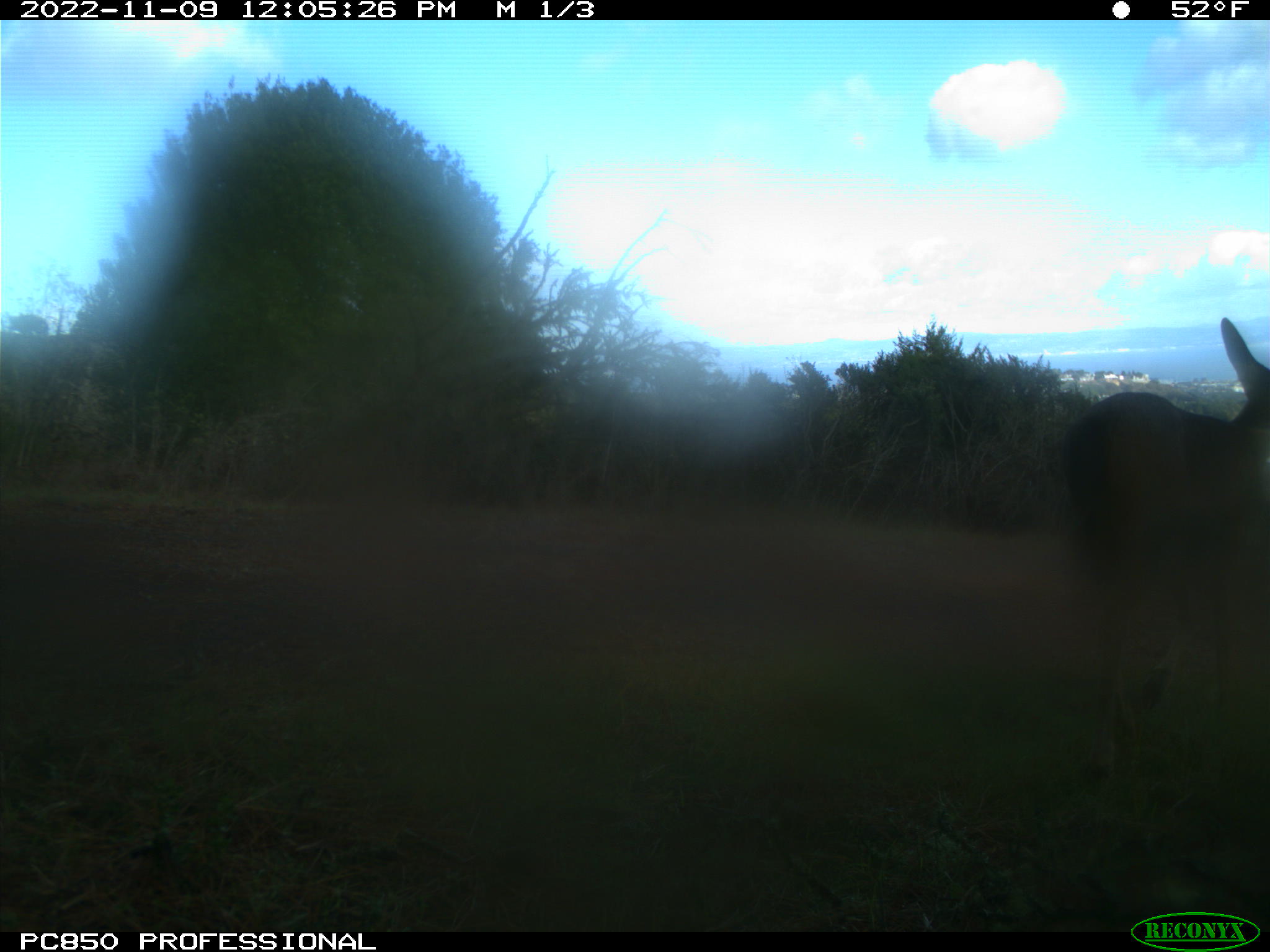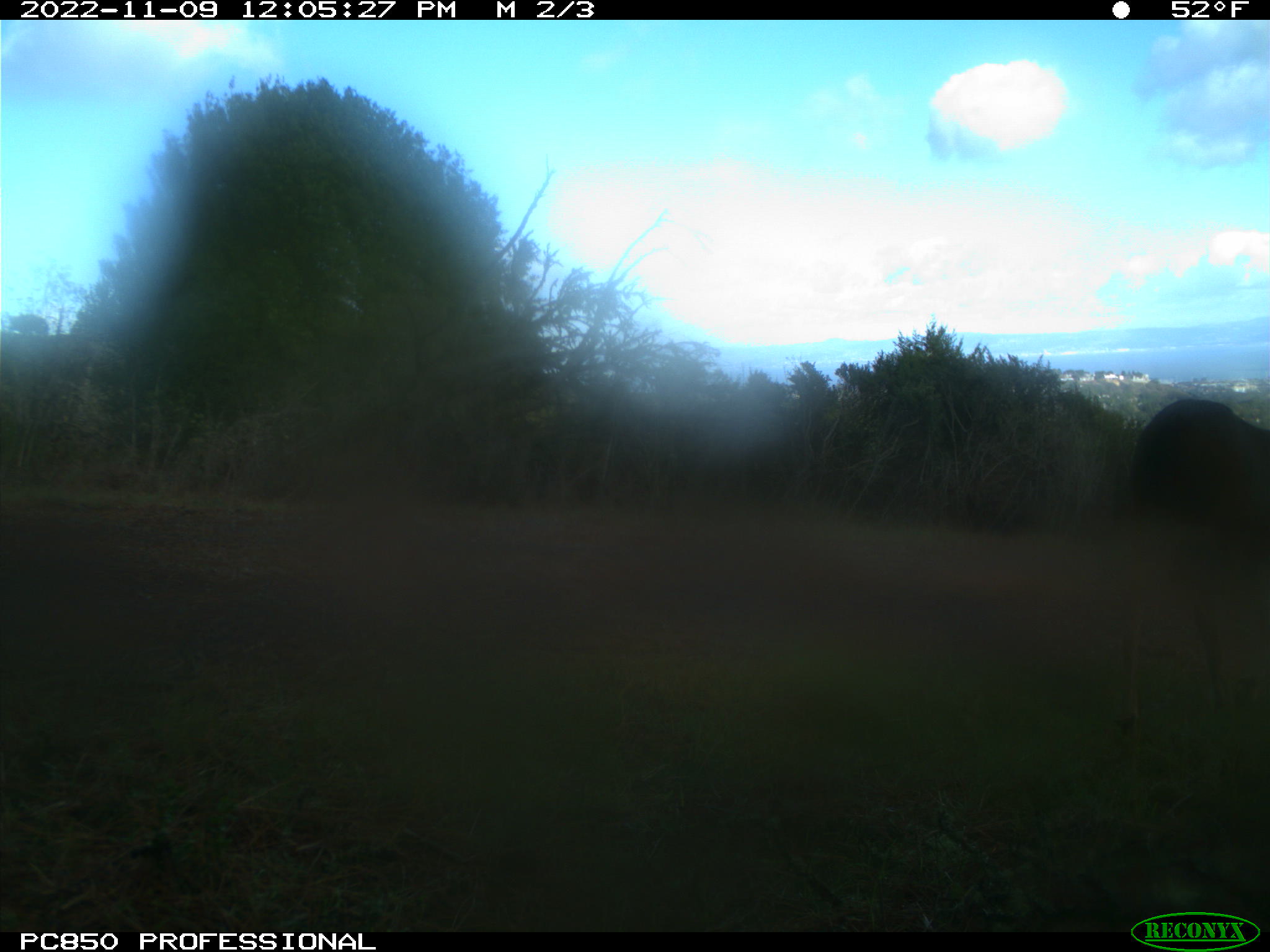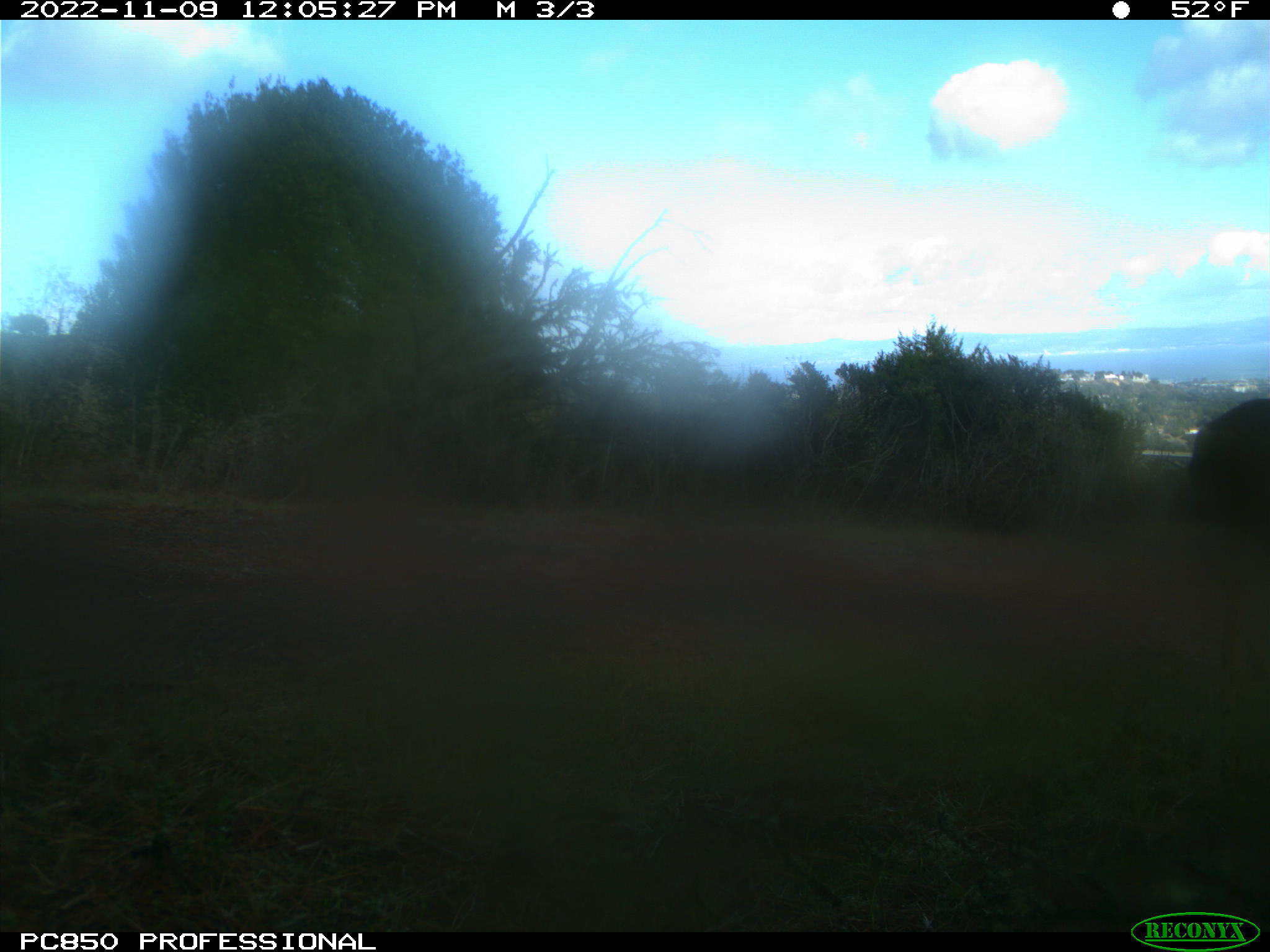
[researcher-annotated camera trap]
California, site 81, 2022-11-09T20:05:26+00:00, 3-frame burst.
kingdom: Animalia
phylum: Chordata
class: Mammalia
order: Artiodactyla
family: Cervidae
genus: Odocoileus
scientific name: Odocoileus hemionus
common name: mule deer